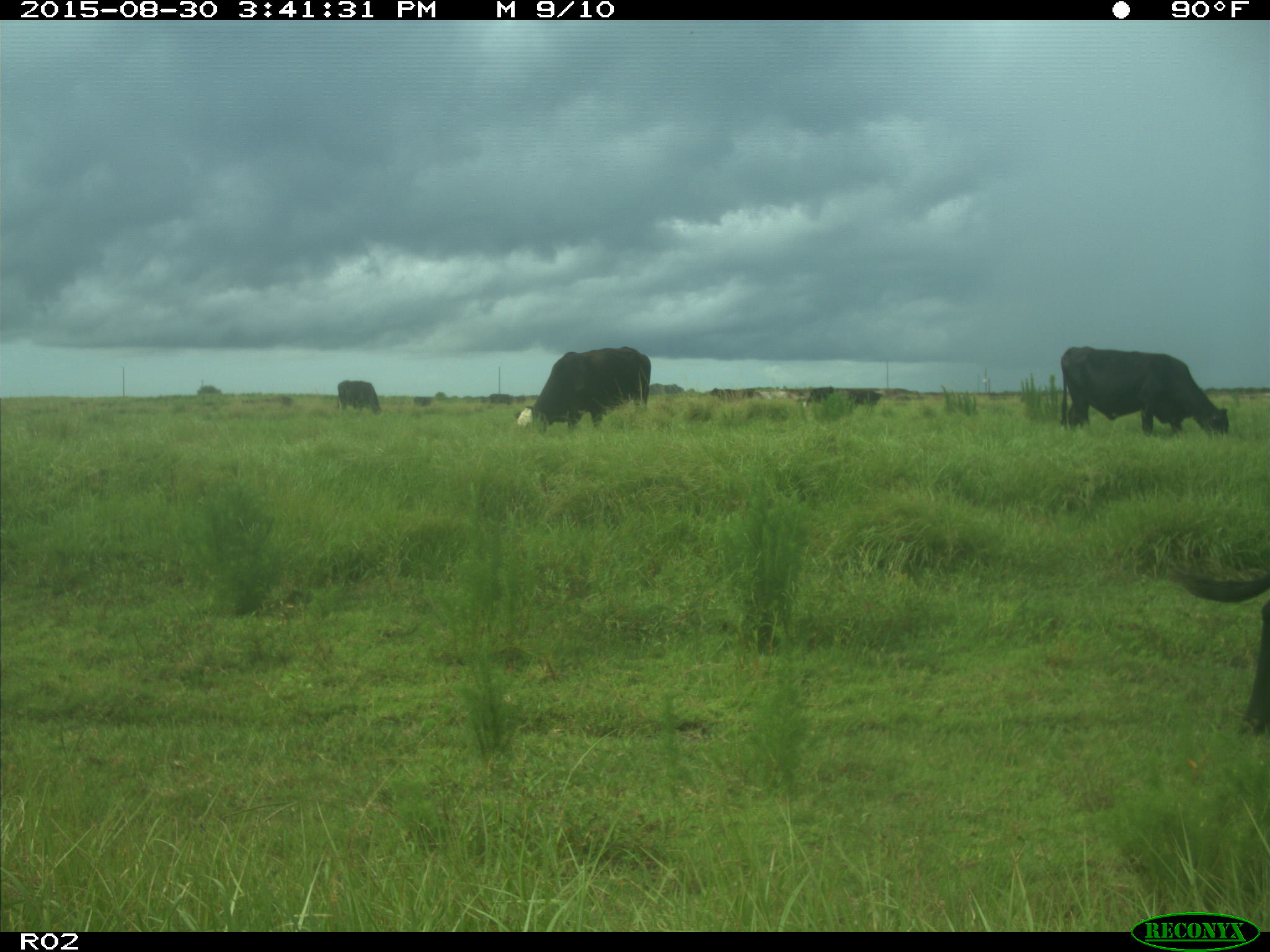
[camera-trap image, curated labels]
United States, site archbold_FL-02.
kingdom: Animalia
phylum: Chordata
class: Mammalia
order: Artiodactyla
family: Bovidae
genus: Bos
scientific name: Bos taurus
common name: domestic cow